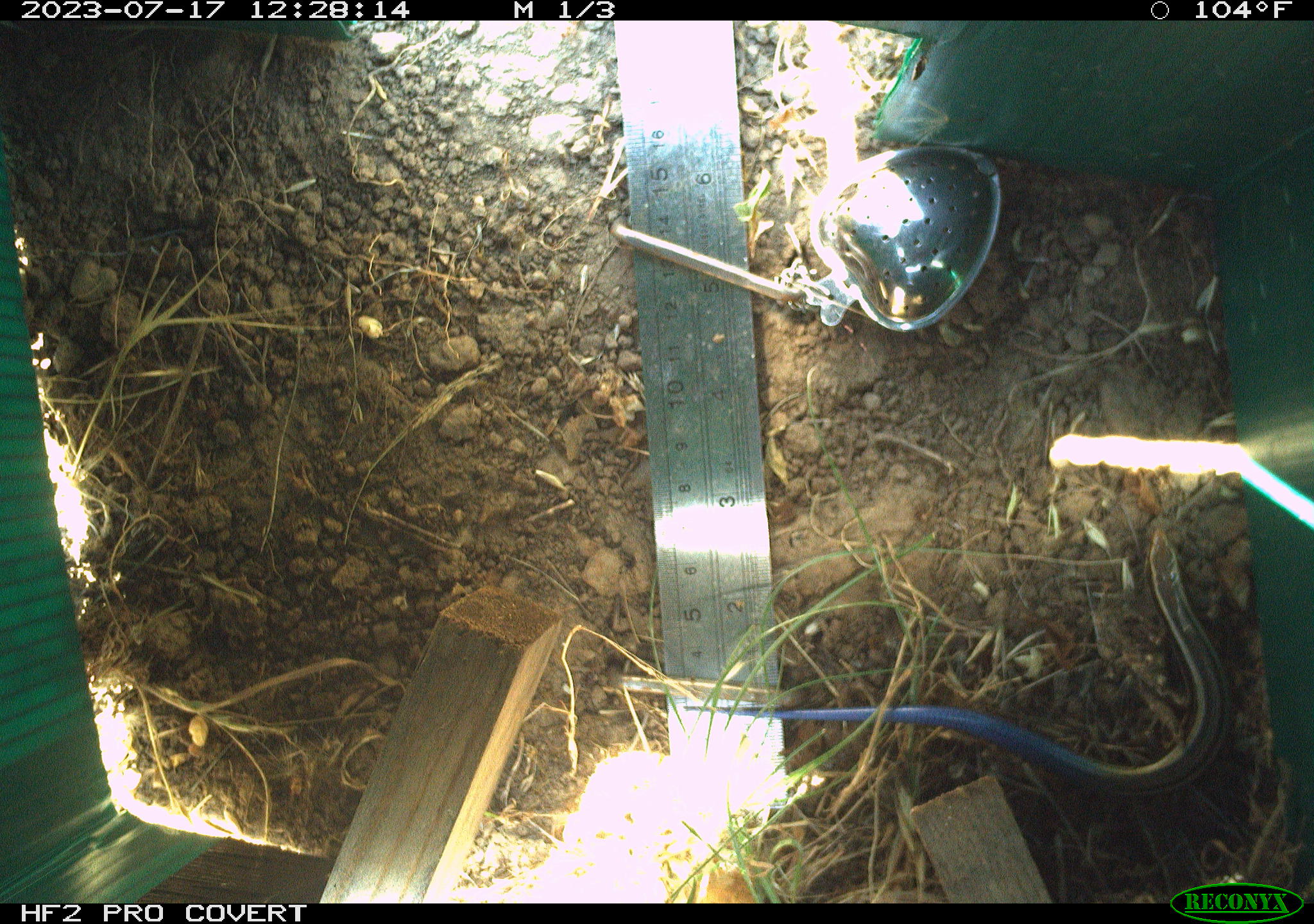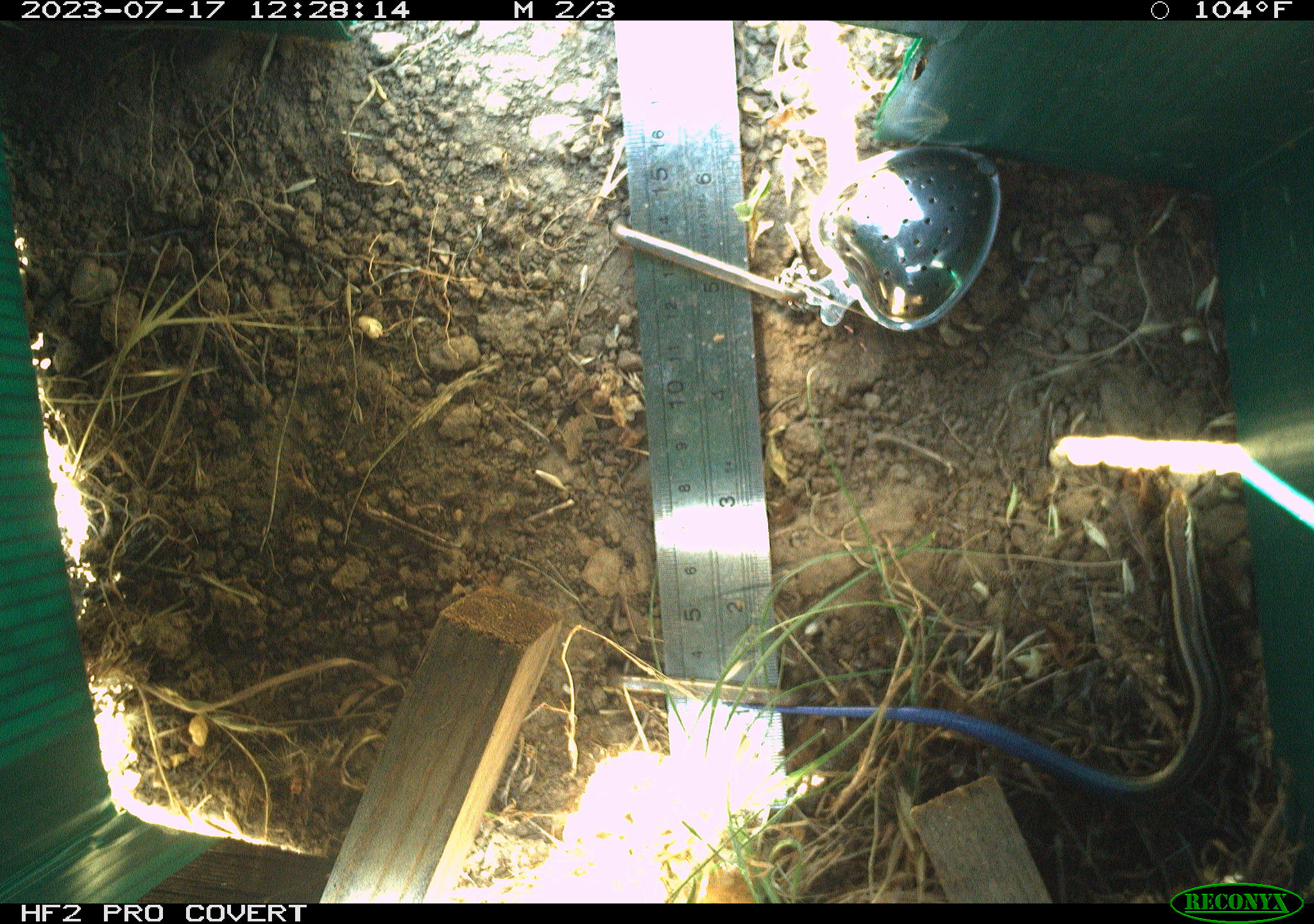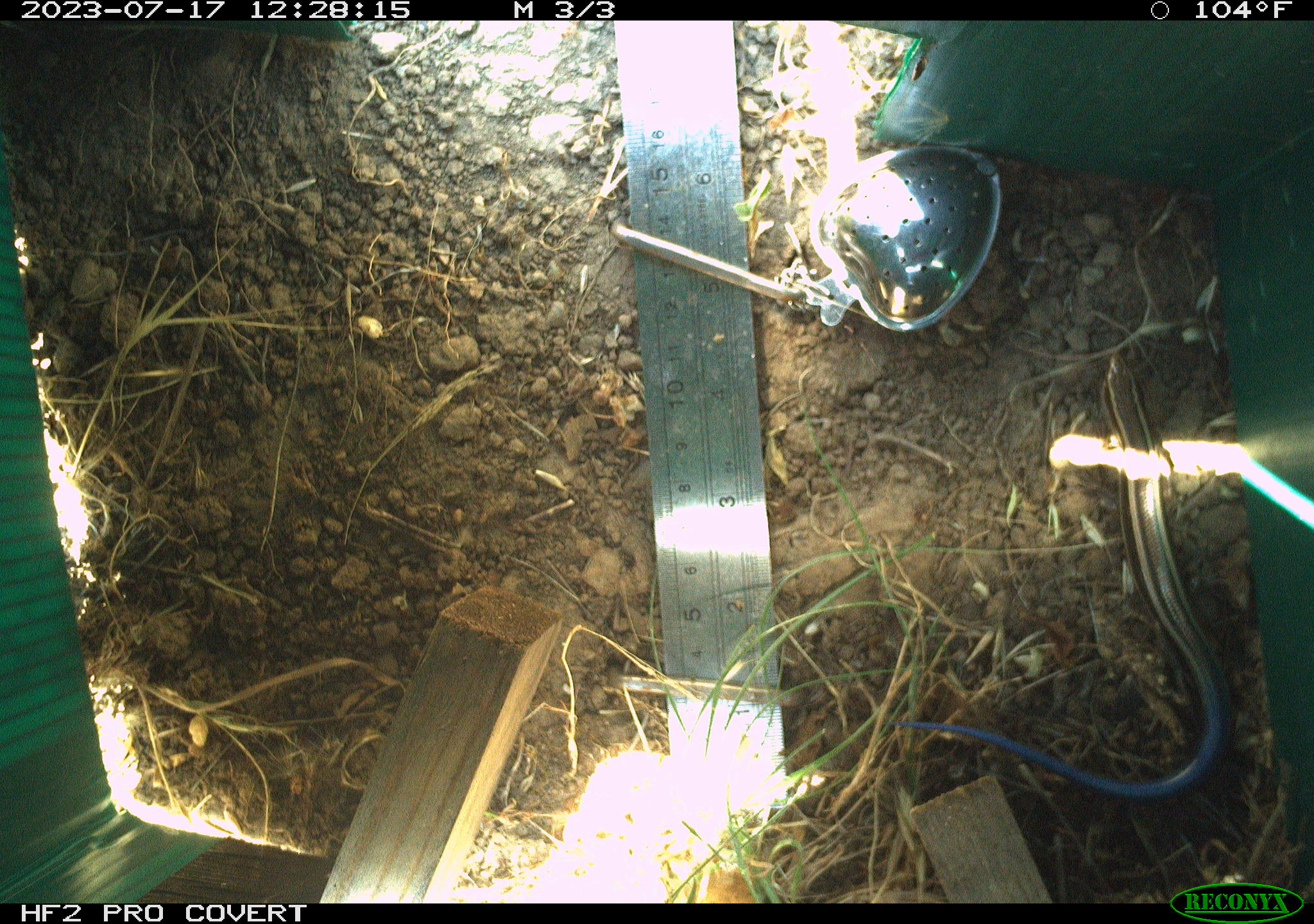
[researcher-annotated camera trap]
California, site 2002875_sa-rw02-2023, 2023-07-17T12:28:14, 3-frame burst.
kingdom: Animalia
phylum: Chordata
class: Reptilia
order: Squamata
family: Scincidae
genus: Plestiodon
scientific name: Plestiodon skiltonianus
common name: western skink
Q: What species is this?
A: Western skink (Plestiodon skiltonianus).